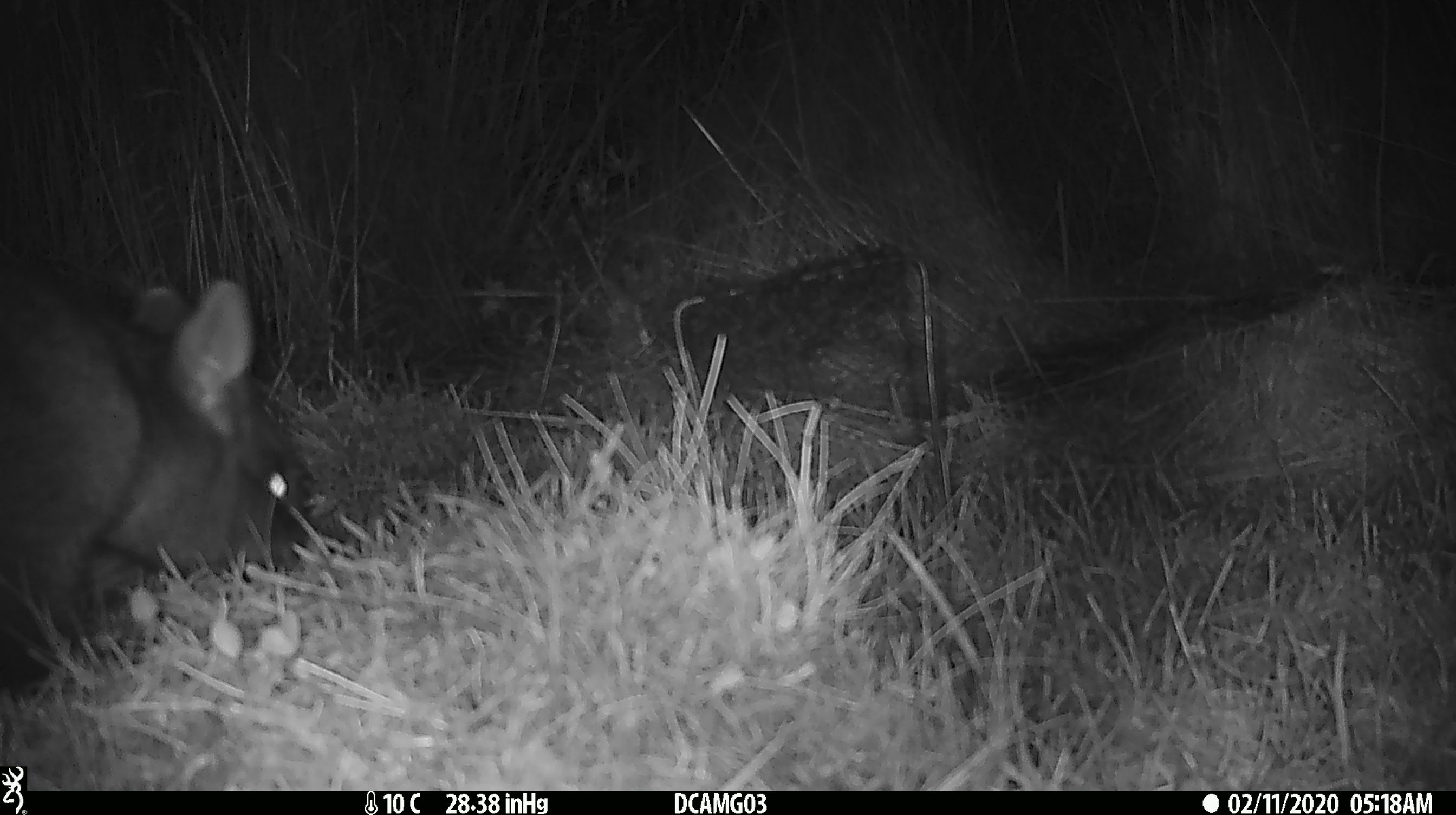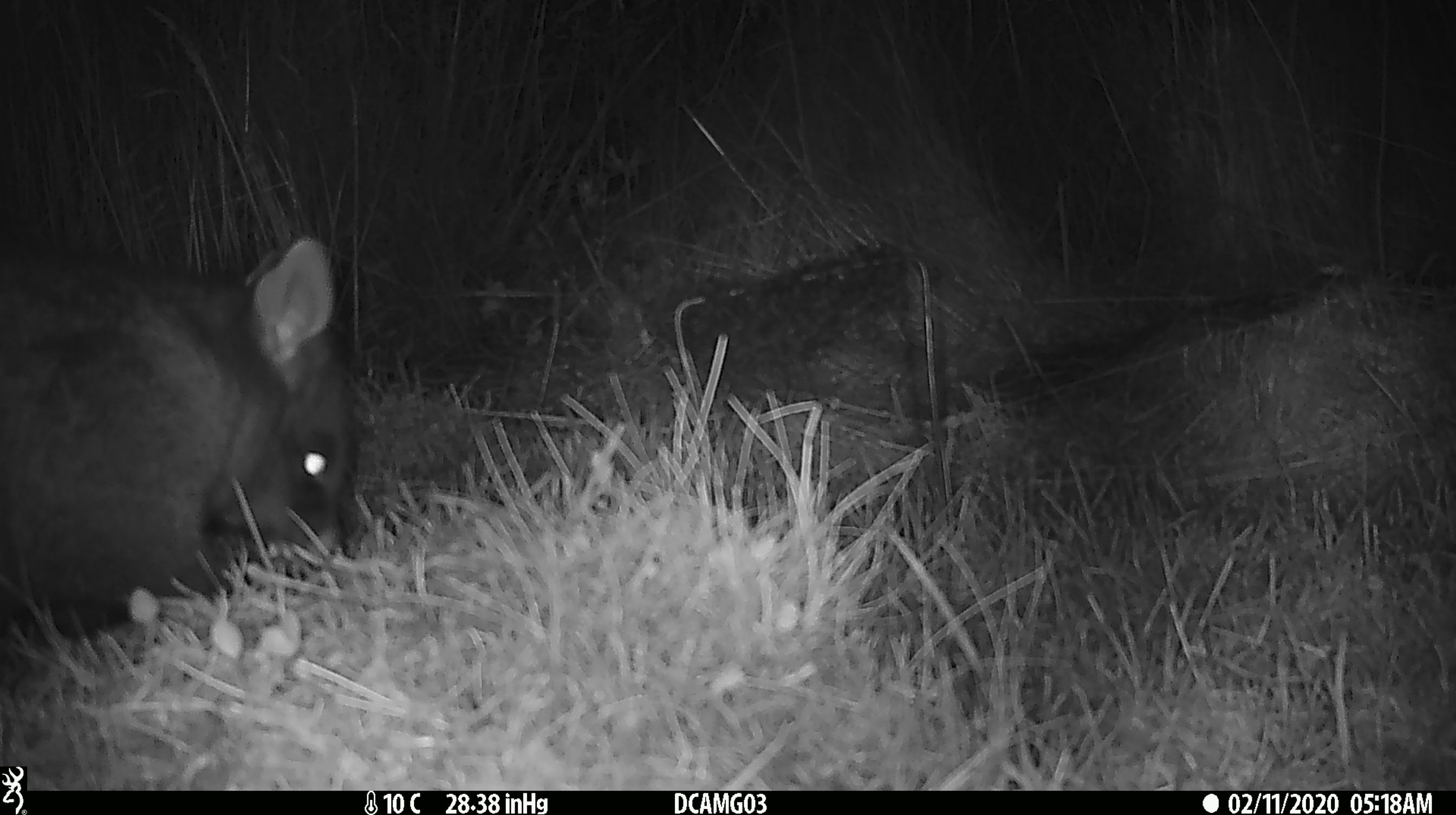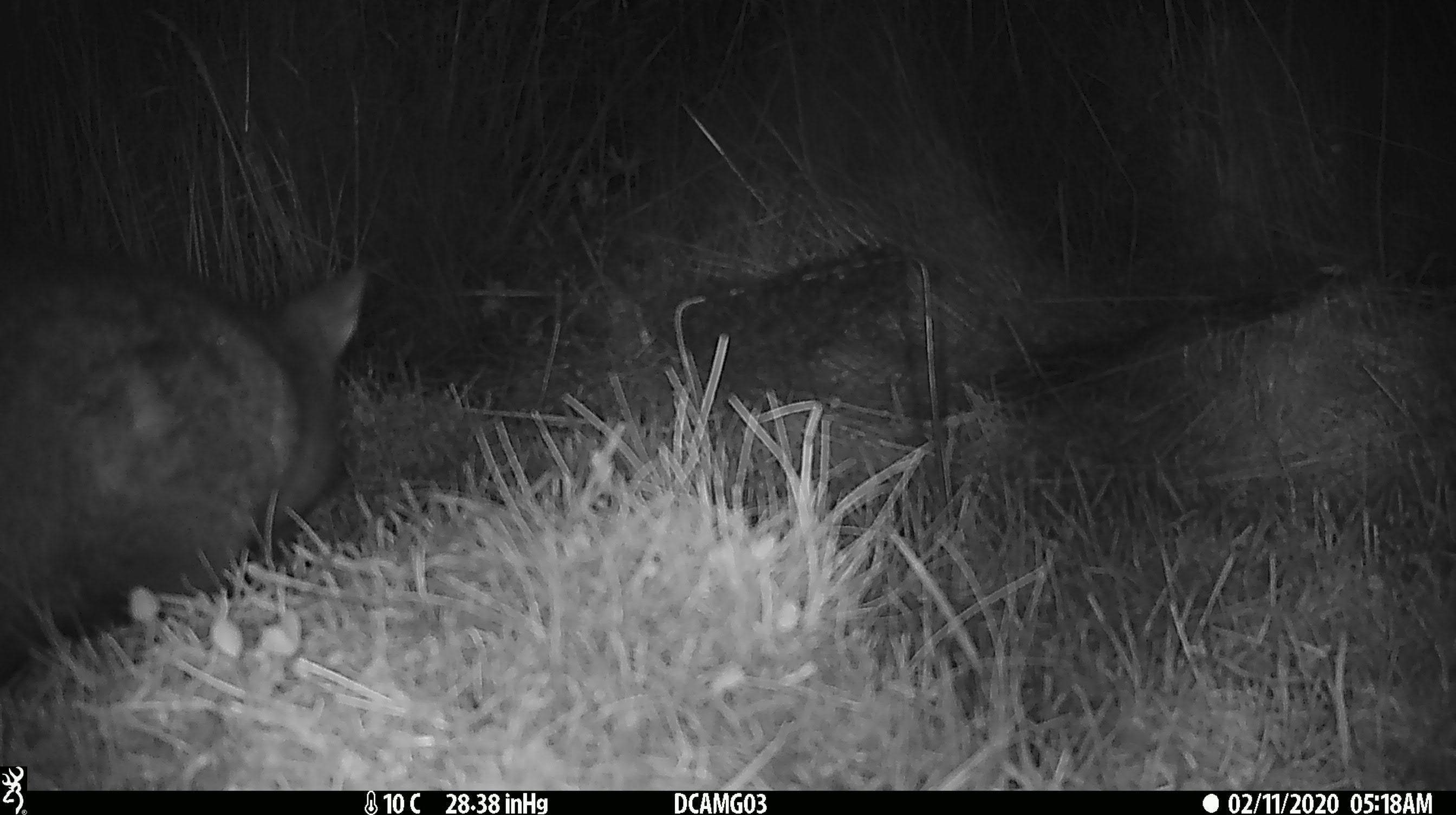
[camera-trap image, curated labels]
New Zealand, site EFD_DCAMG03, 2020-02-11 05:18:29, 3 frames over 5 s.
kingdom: Animalia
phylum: Chordata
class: Mammalia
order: Diprotodontia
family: Phalangeridae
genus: Trichosurus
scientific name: Trichosurus vulpecula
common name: common brushtail possum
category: possum